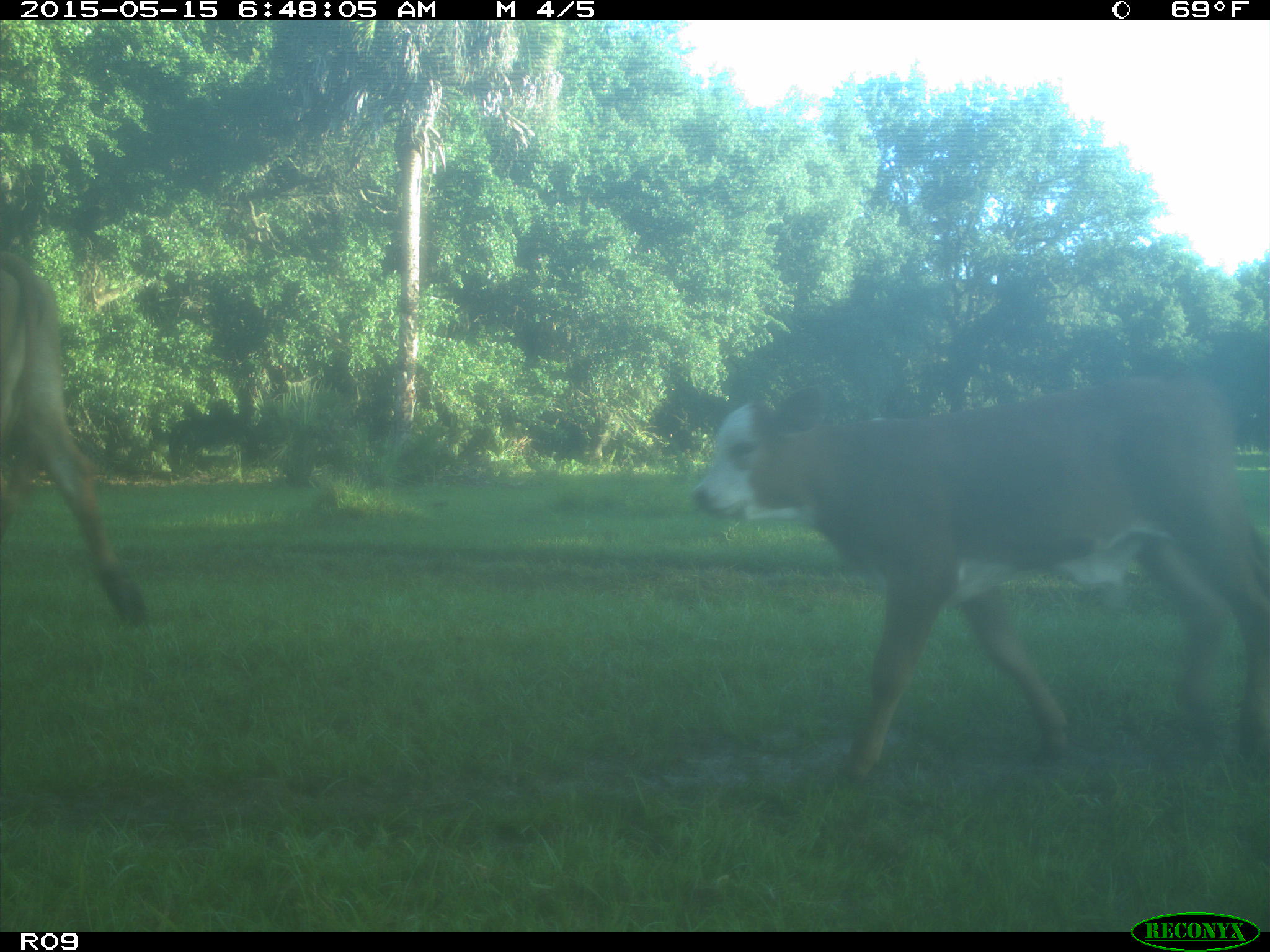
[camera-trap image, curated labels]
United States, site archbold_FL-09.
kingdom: Animalia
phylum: Chordata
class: Mammalia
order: Artiodactyla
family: Bovidae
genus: Bos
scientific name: Bos taurus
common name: domestic cow